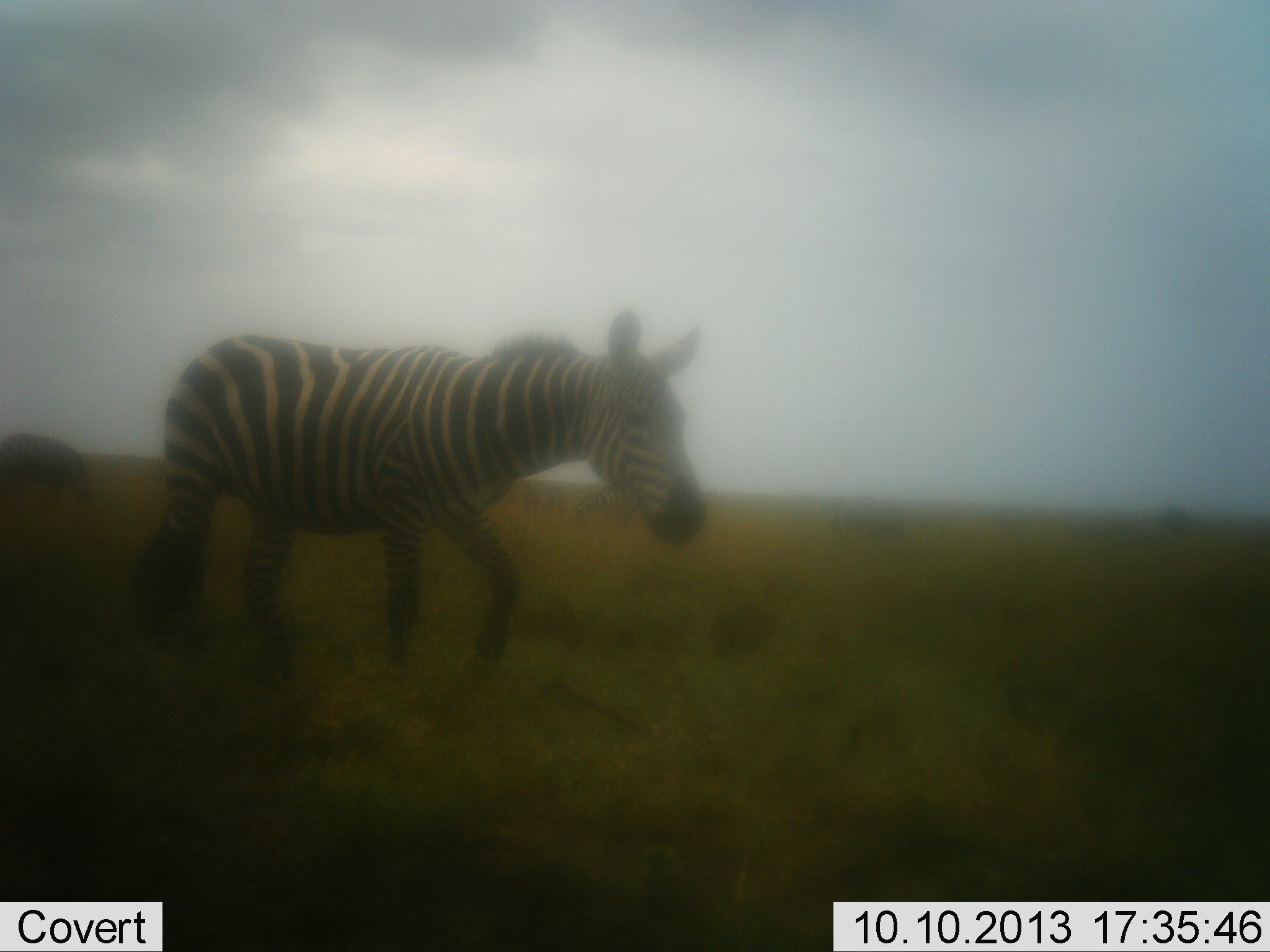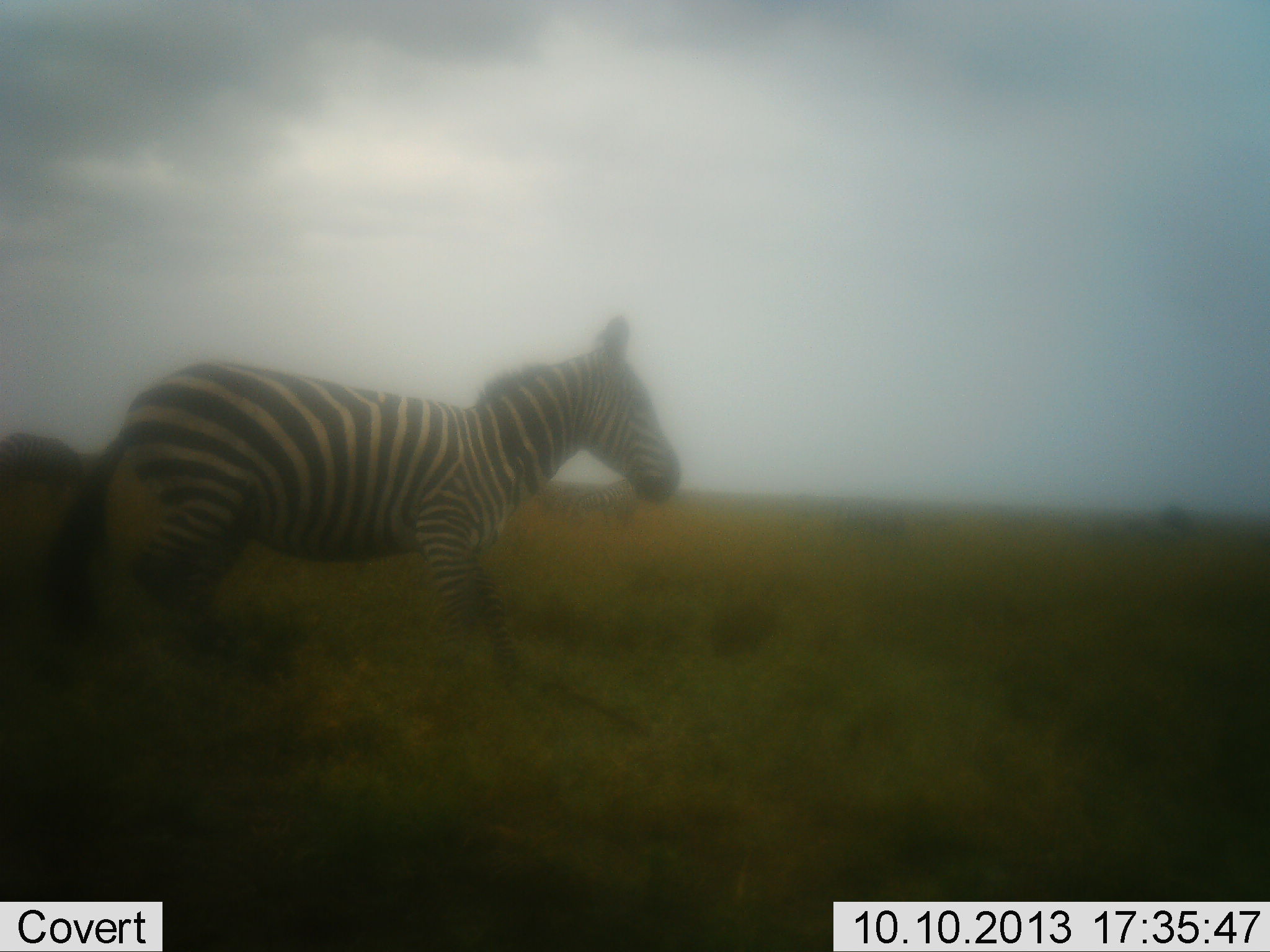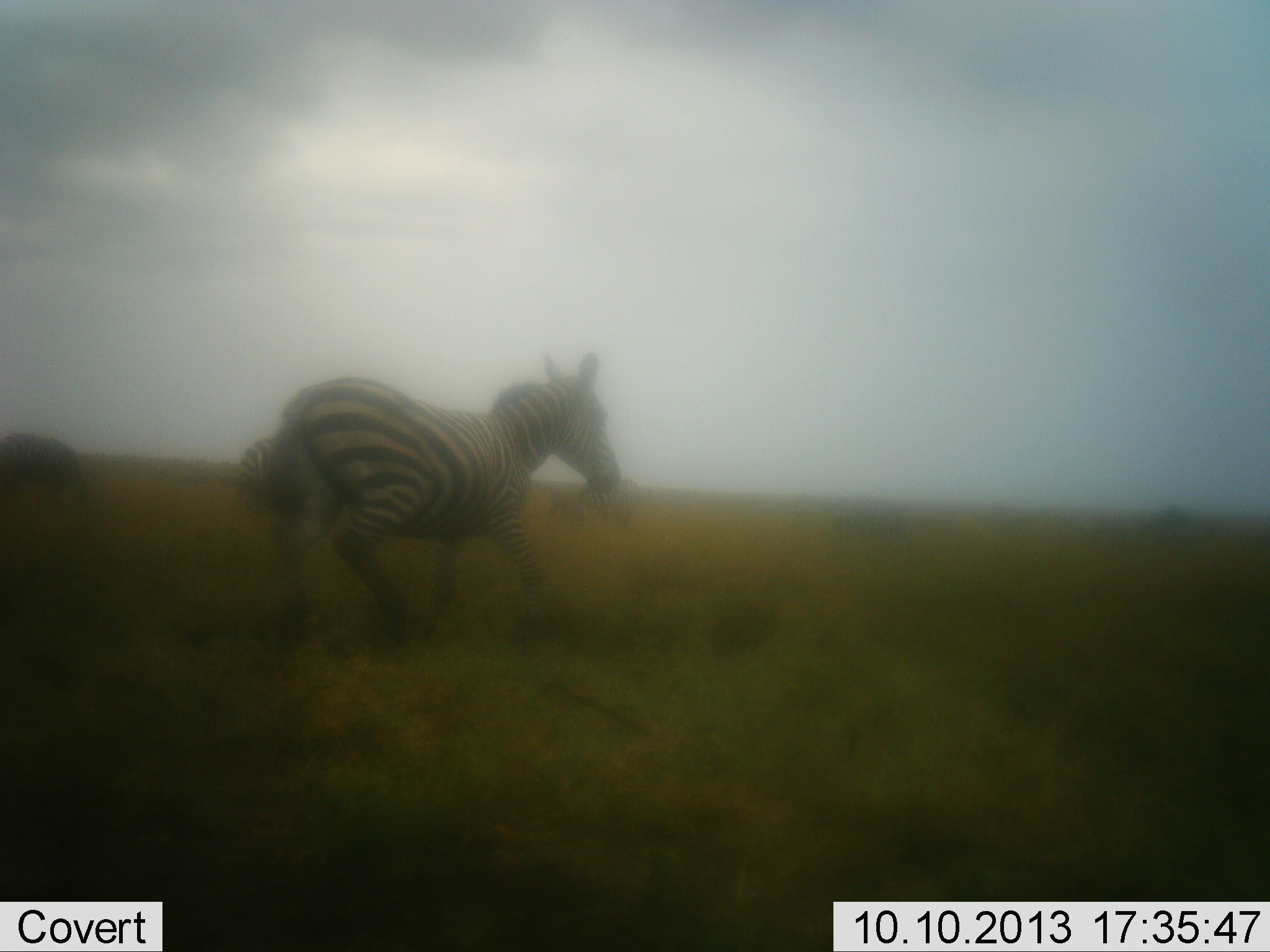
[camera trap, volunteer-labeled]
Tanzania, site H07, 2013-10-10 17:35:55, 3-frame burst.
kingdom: Animalia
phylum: Chordata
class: Mammalia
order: Perissodactyla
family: Equidae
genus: Equus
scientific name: Equus quagga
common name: plains zebra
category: zebra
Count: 1.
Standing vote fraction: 8%.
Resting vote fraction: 0%.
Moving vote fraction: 88%.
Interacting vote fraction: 4%.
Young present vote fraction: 0%.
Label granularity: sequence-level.